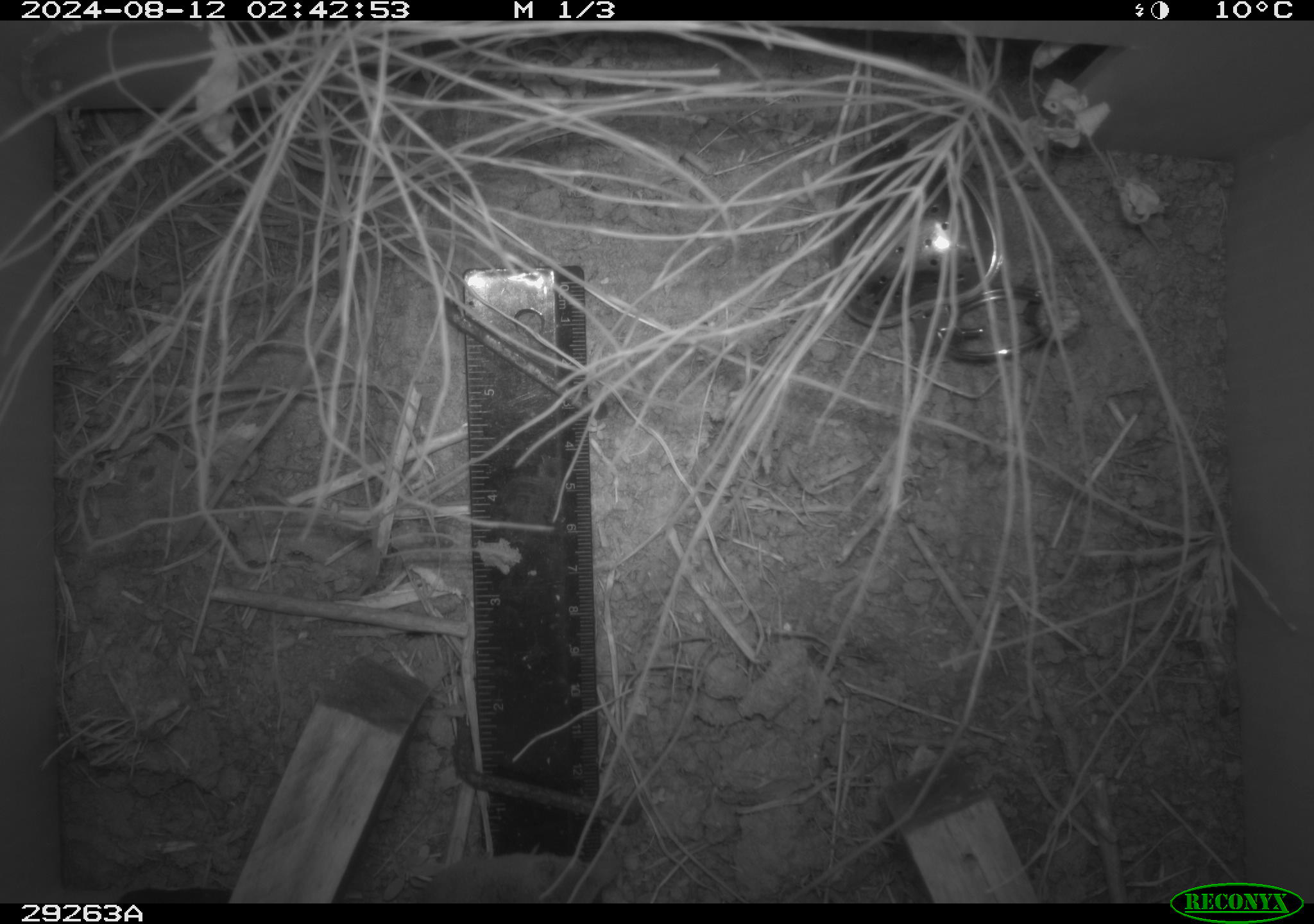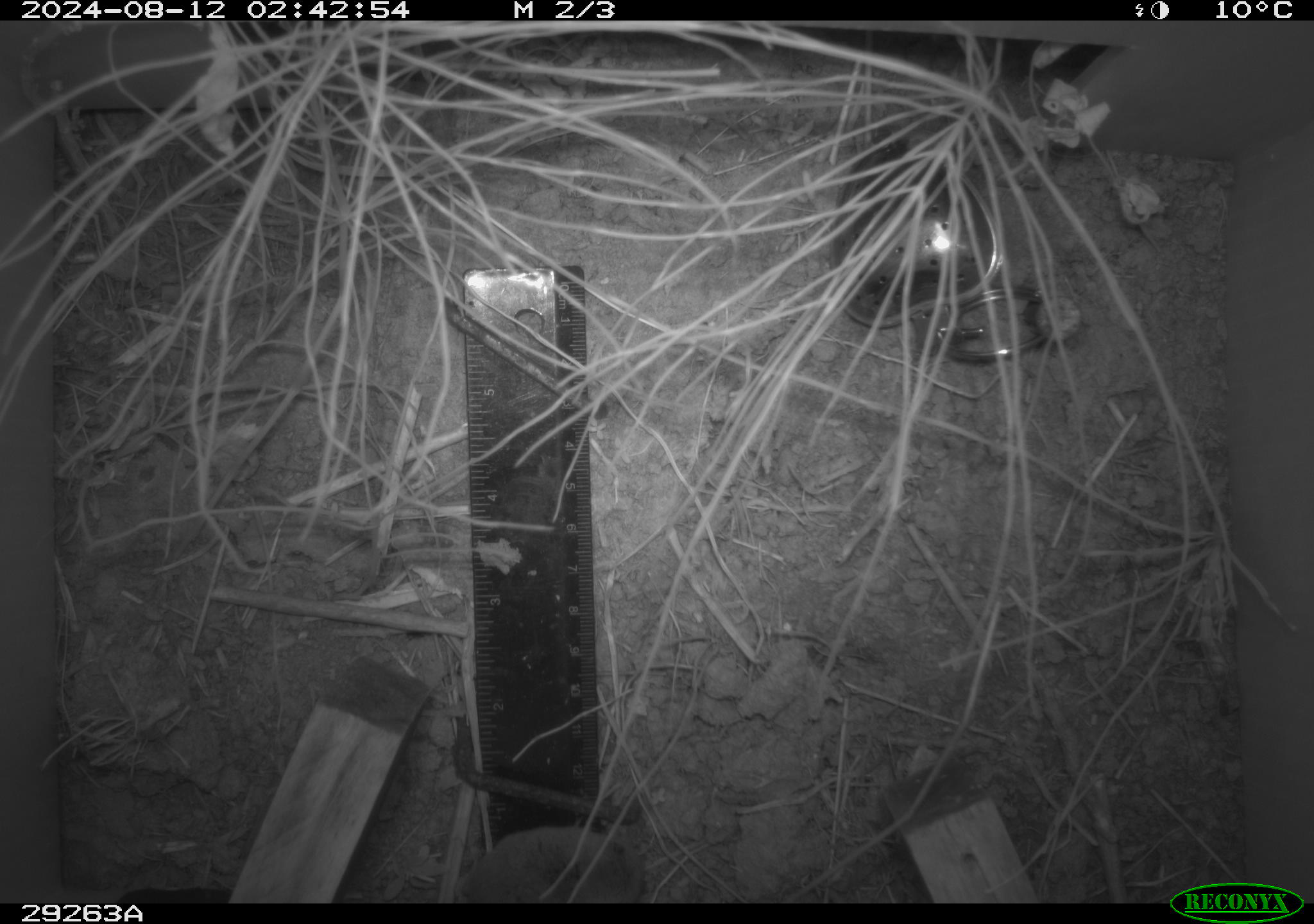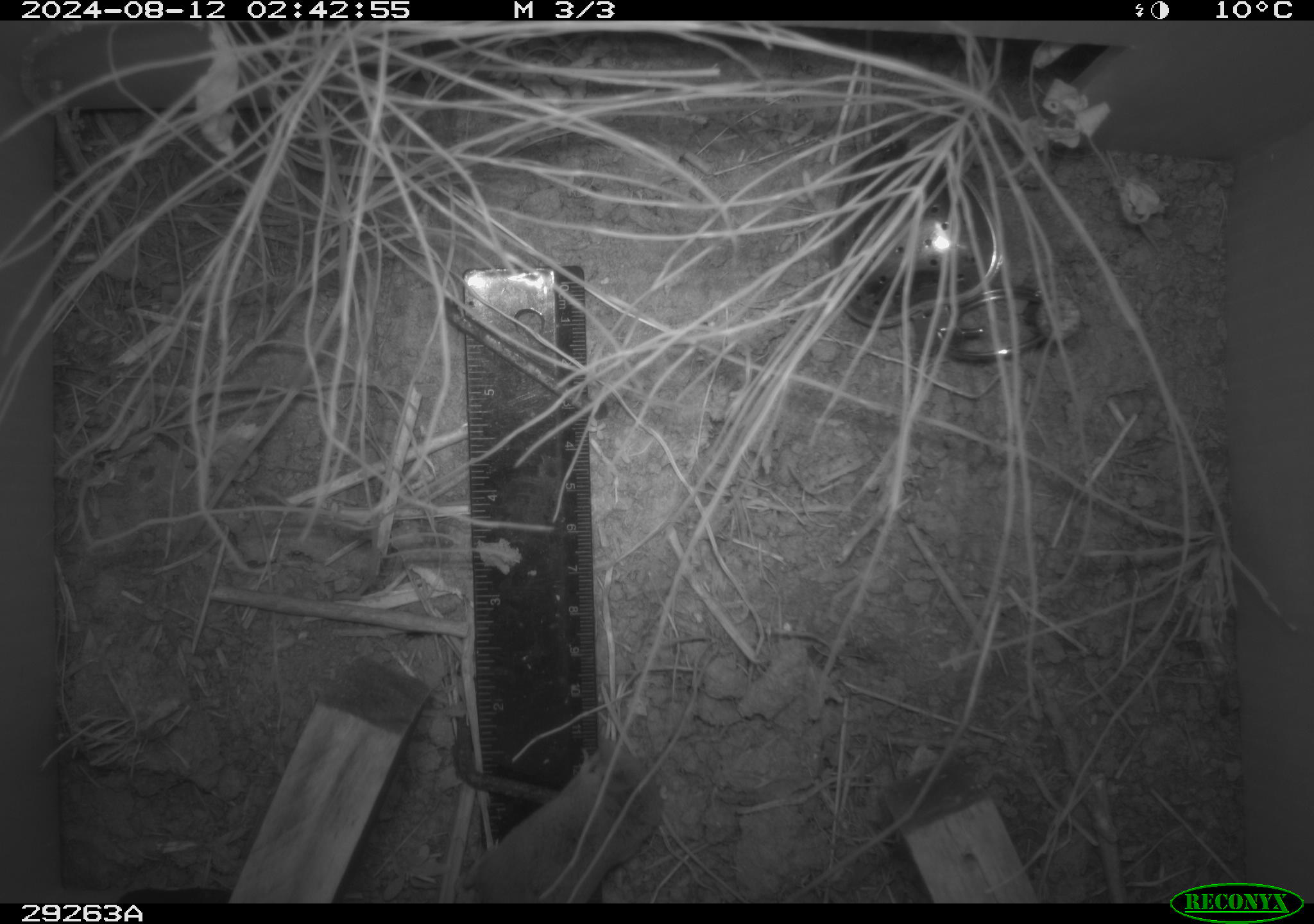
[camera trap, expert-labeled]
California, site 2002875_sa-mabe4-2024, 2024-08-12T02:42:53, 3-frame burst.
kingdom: Animalia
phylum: Chordata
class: Mammalia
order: Eulipotyphla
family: Soricidae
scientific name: Soricidae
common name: shrews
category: soricidae family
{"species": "soricidae family (shrews) (Soricidae)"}